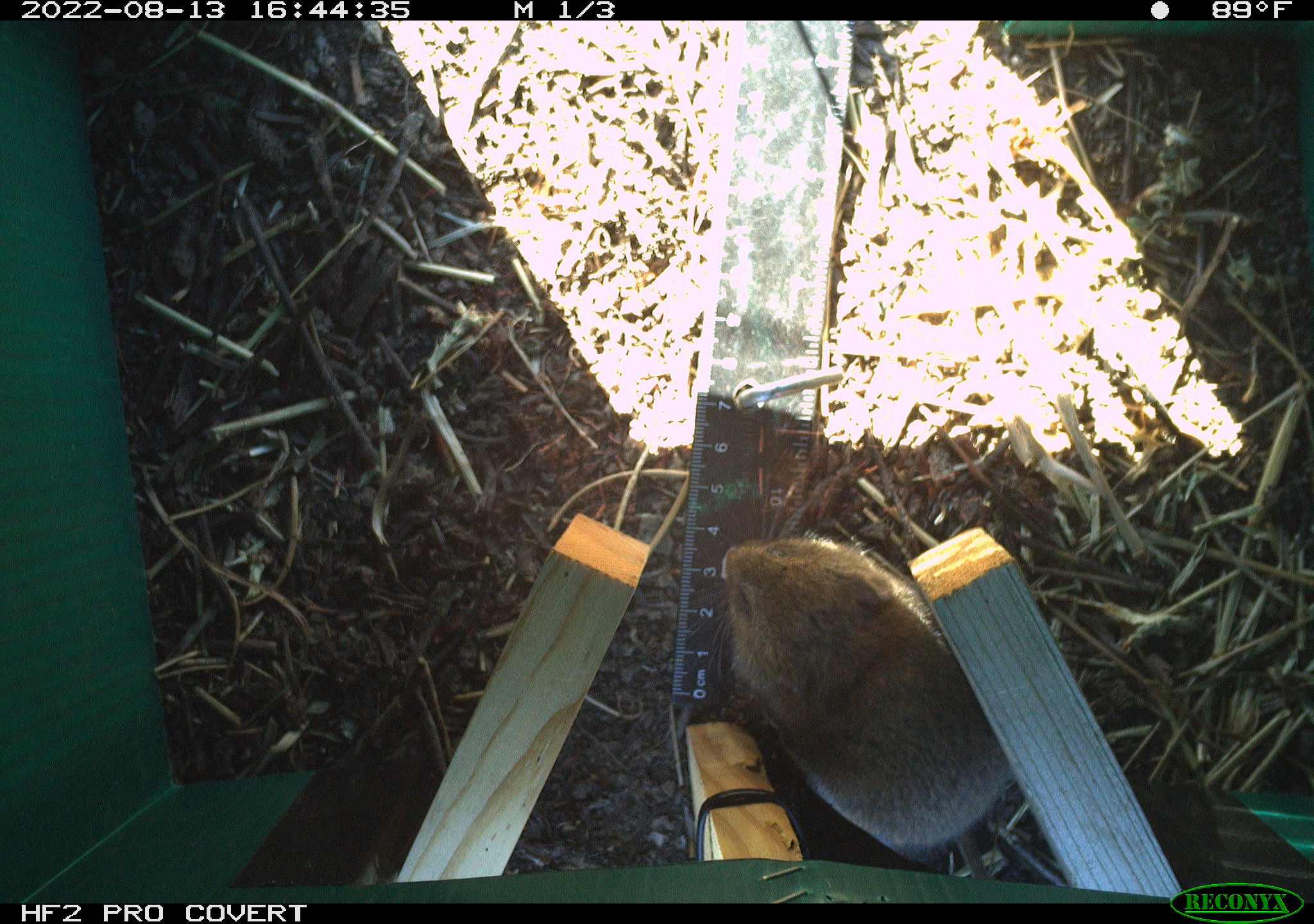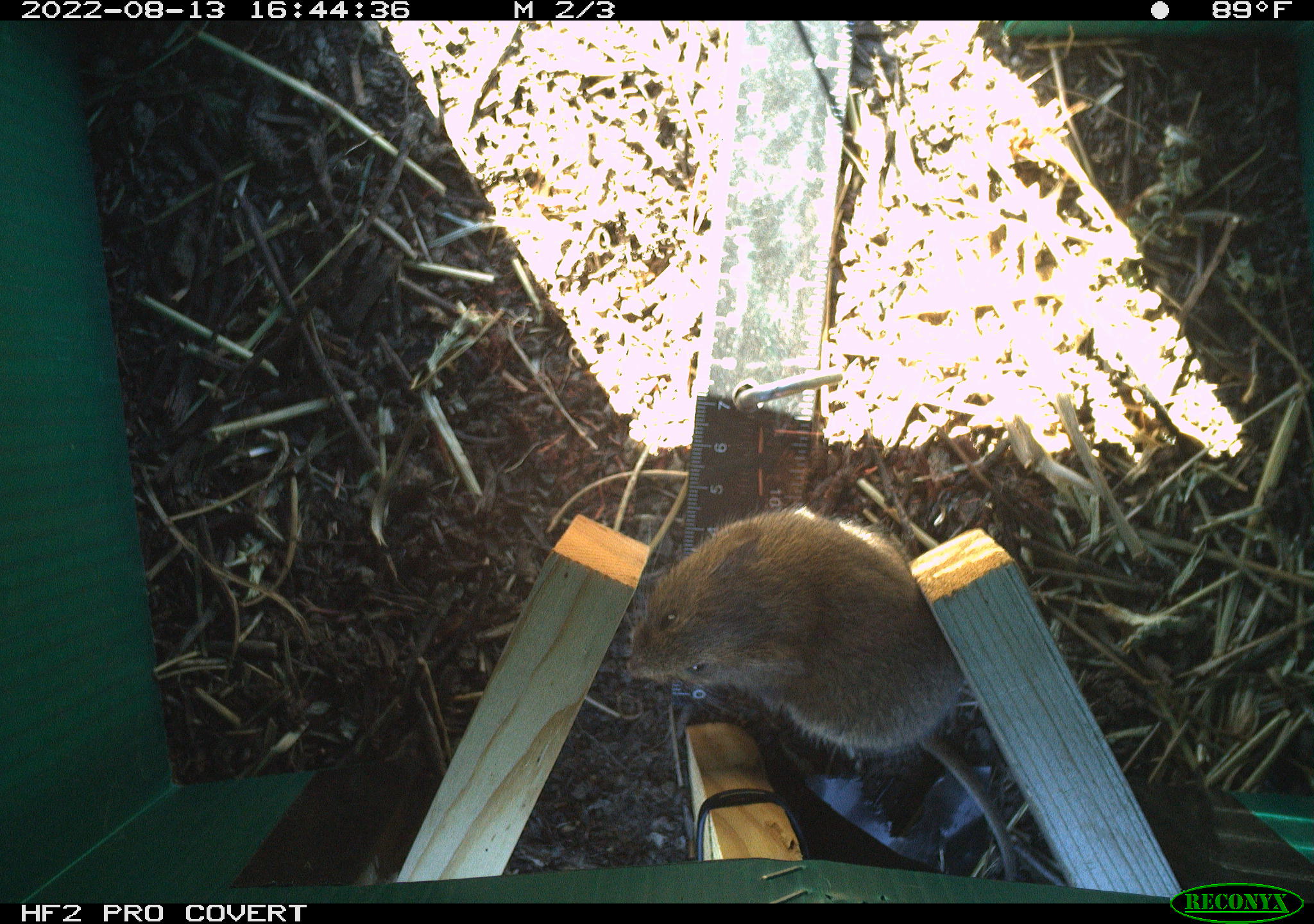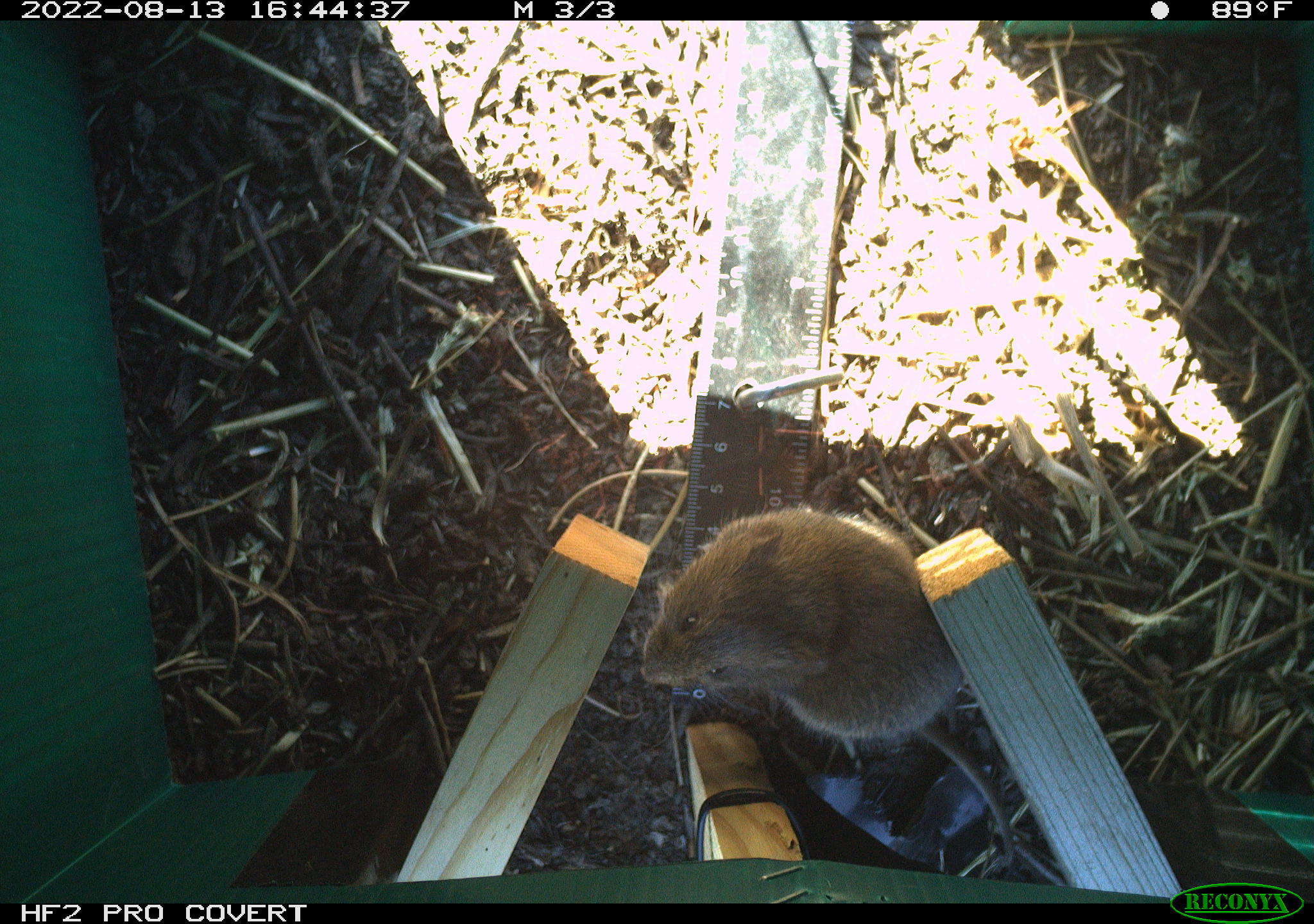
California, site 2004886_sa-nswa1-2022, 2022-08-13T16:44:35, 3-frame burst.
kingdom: Animalia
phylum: Chordata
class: Mammalia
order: Rodentia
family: Cricetidae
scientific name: Cricetidae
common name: hamsters, voles, lemmings, and allies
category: cricetidae family